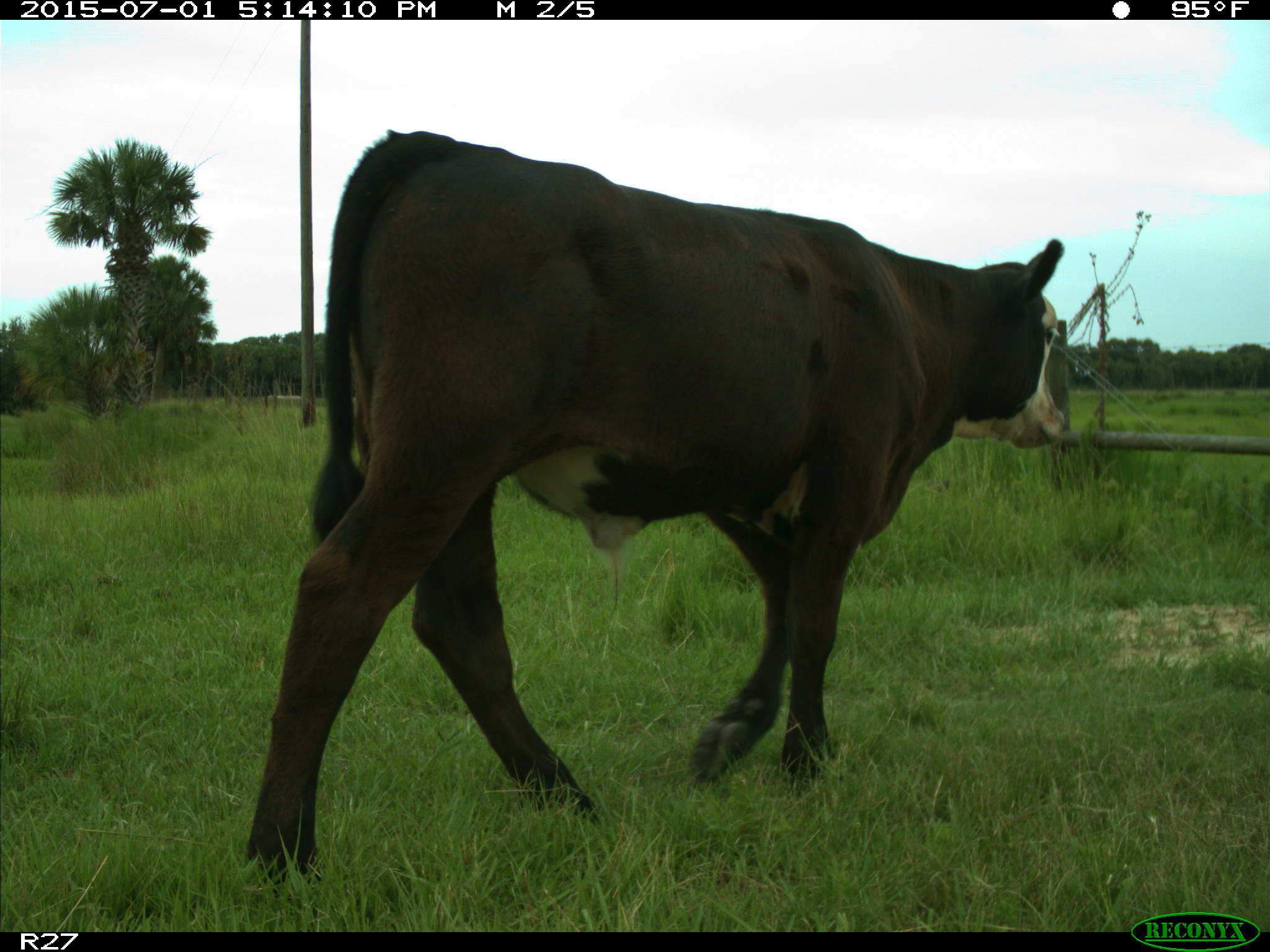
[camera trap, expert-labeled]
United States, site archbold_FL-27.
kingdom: Animalia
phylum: Chordata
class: Mammalia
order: Artiodactyla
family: Bovidae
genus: Bos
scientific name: Bos taurus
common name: domestic cow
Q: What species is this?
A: Bos taurus (domestic cow).